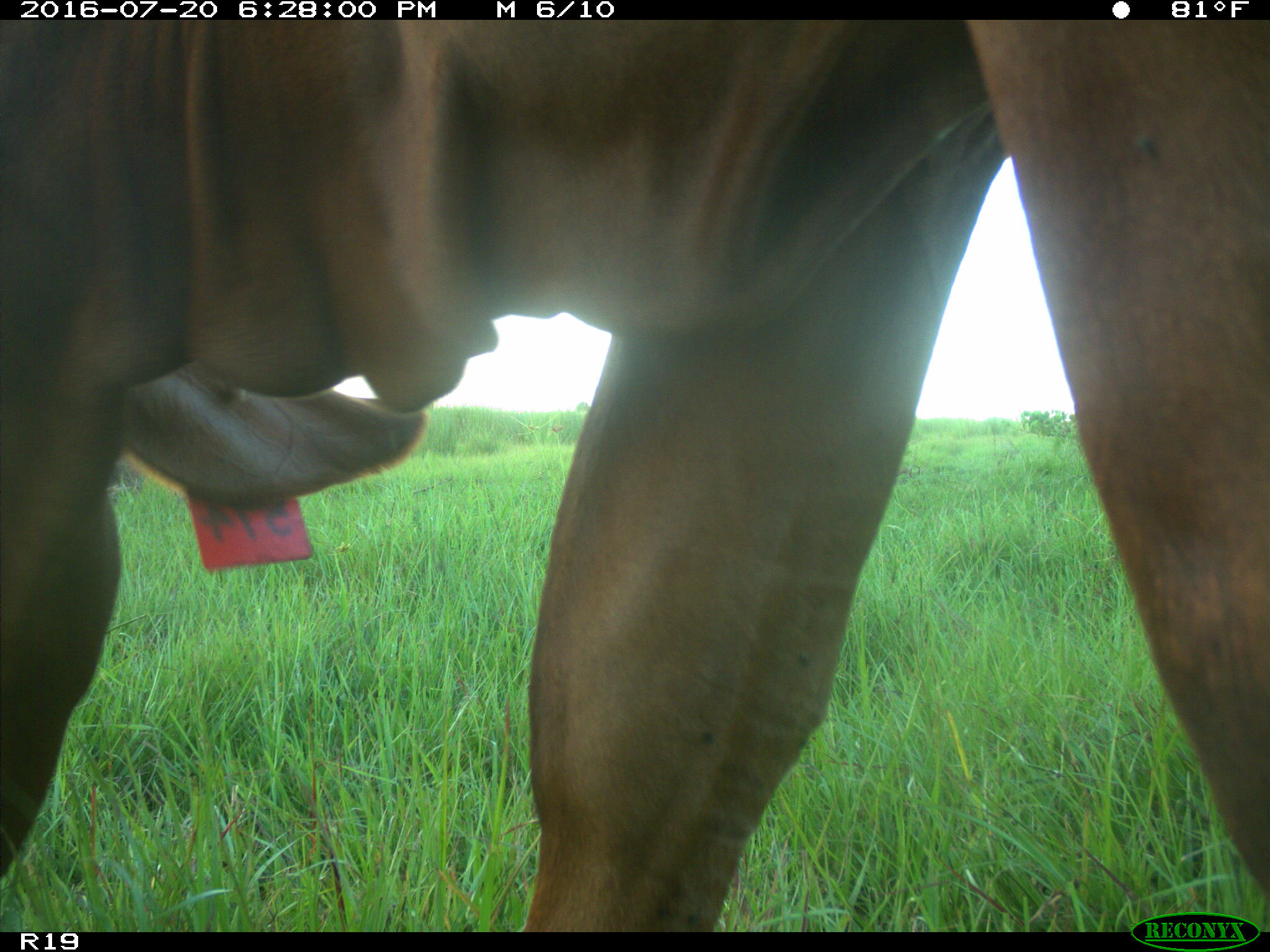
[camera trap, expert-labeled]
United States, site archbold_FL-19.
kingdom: Animalia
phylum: Chordata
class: Mammalia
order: Artiodactyla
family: Bovidae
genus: Bos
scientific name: Bos taurus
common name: domestic cow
Bos taurus (domestic cow).